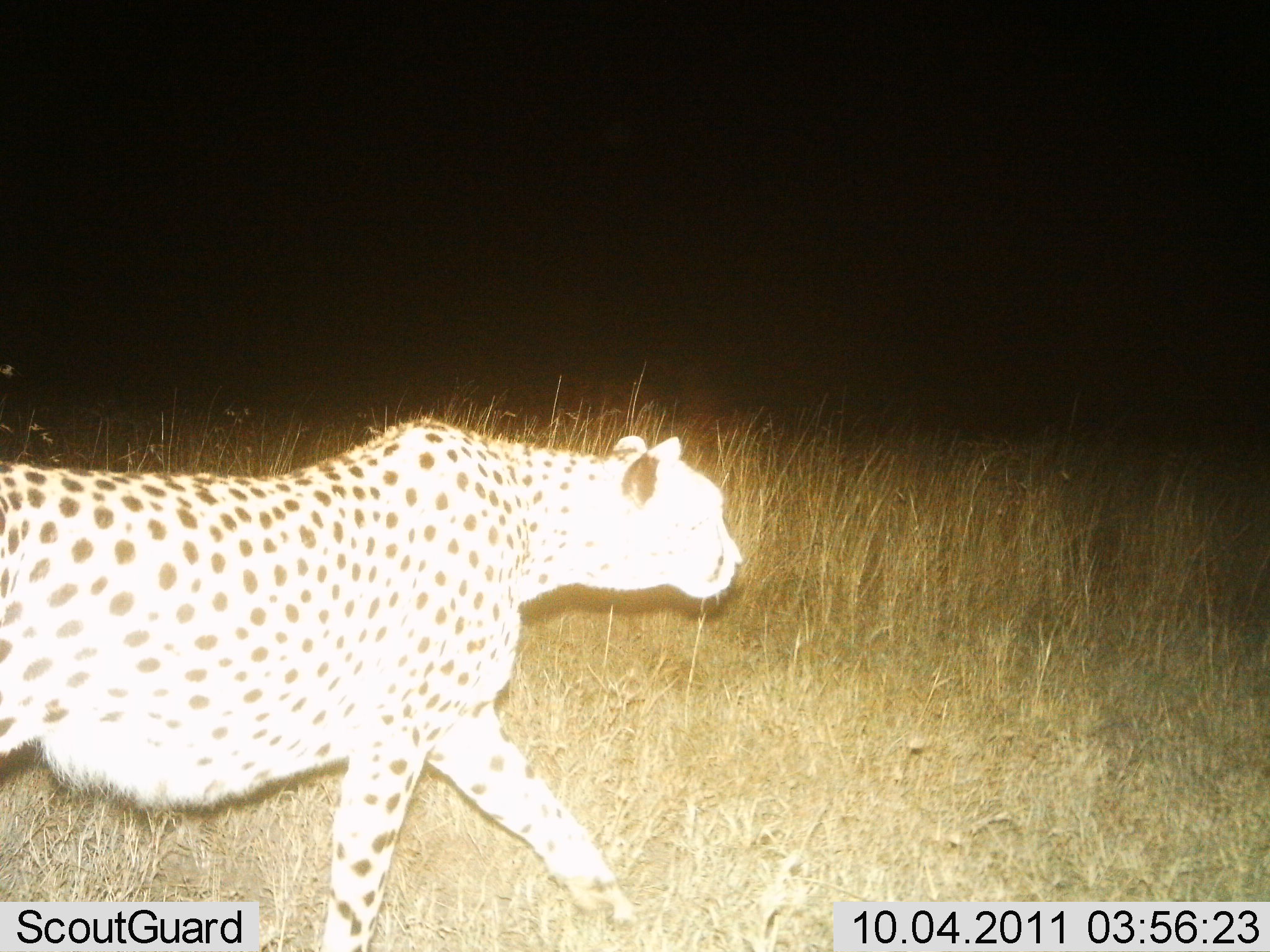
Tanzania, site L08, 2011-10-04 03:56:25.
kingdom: Animalia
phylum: Chordata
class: Mammalia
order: Carnivora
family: Felidae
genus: Acinonyx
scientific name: Acinonyx jubatus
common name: cheetah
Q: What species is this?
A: Cheetah (Acinonyx jubatus).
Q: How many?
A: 1.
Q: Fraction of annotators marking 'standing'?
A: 20%.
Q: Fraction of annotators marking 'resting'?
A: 0%.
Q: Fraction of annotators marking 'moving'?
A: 100%.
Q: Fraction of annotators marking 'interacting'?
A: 0%.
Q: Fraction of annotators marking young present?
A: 0%.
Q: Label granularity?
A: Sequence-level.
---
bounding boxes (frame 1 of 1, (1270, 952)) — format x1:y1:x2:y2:
animal: 1:415:743:952